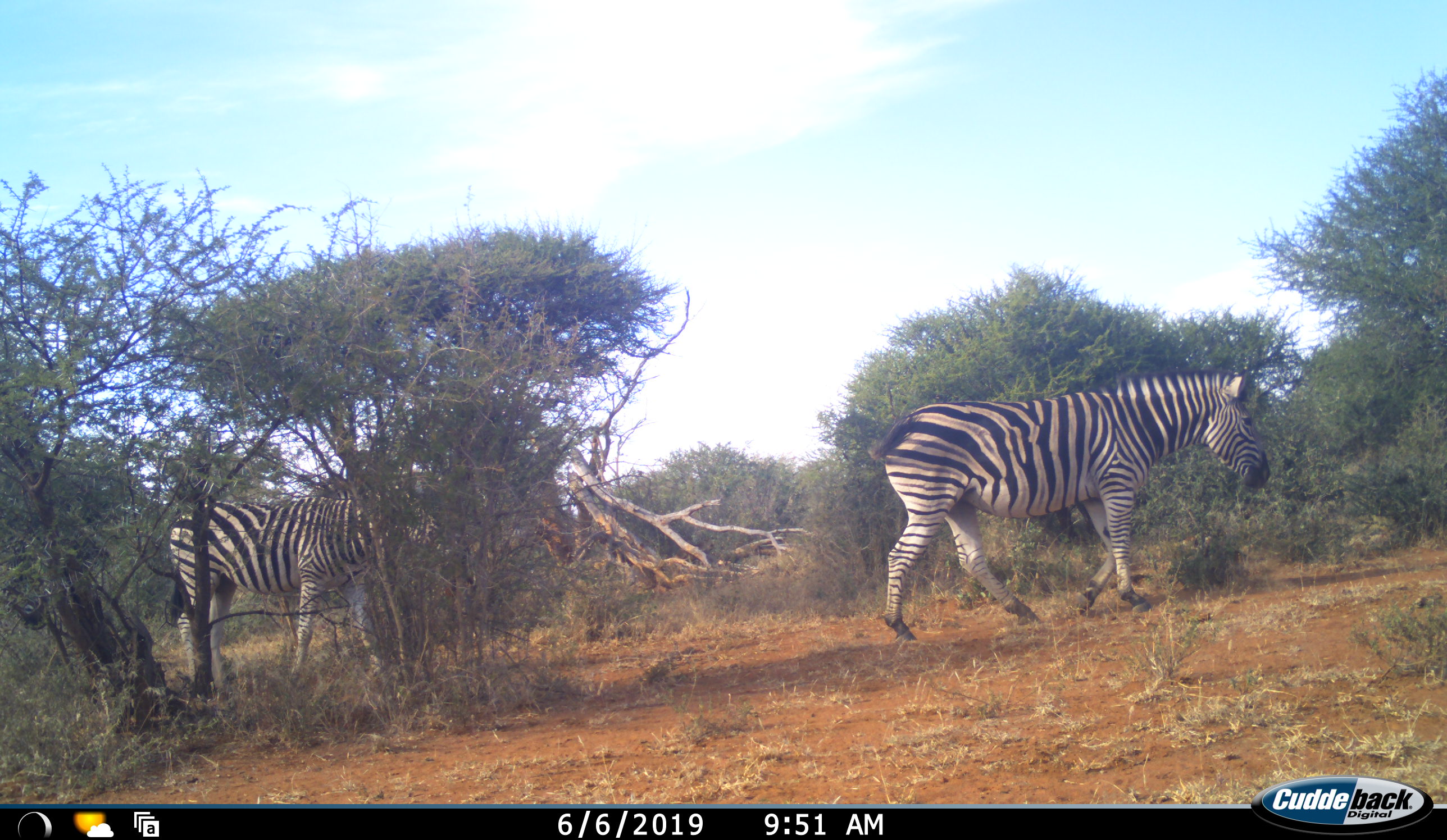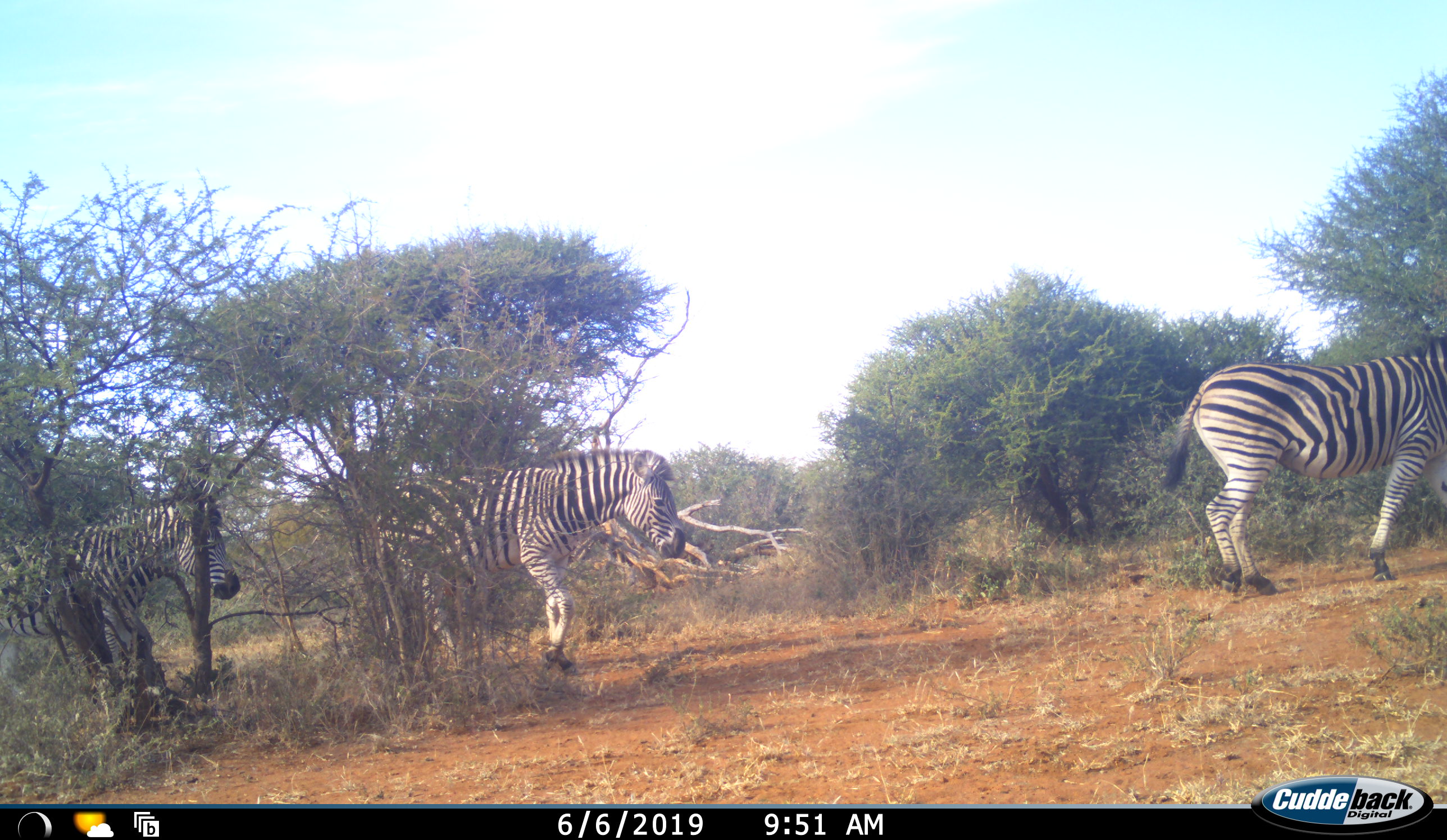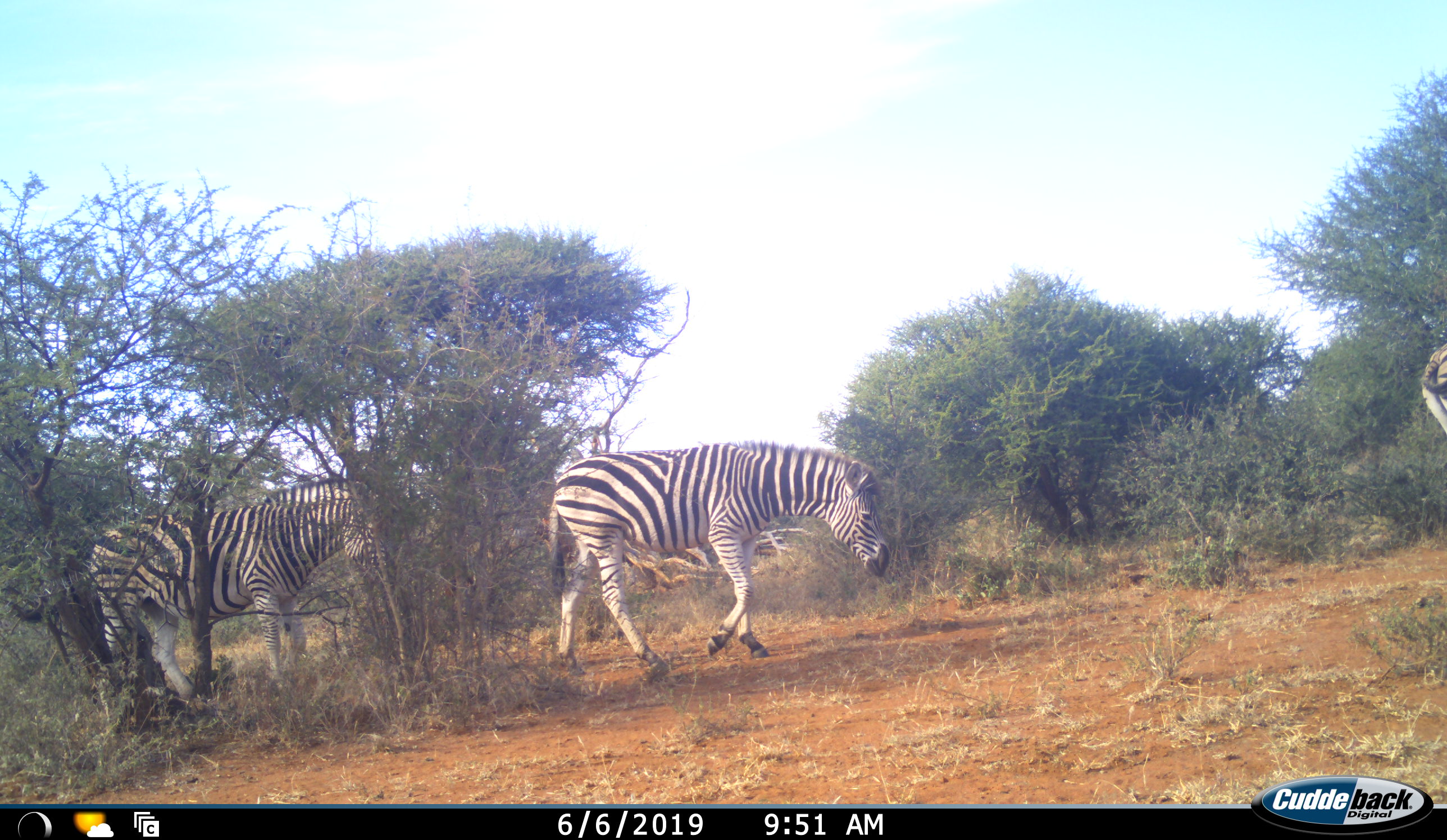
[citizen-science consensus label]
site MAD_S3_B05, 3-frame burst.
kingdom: Animalia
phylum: Chordata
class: Mammalia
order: Perissodactyla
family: Equidae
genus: Equus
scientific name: Equus quagga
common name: plains zebra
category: zebraplains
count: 3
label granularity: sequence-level